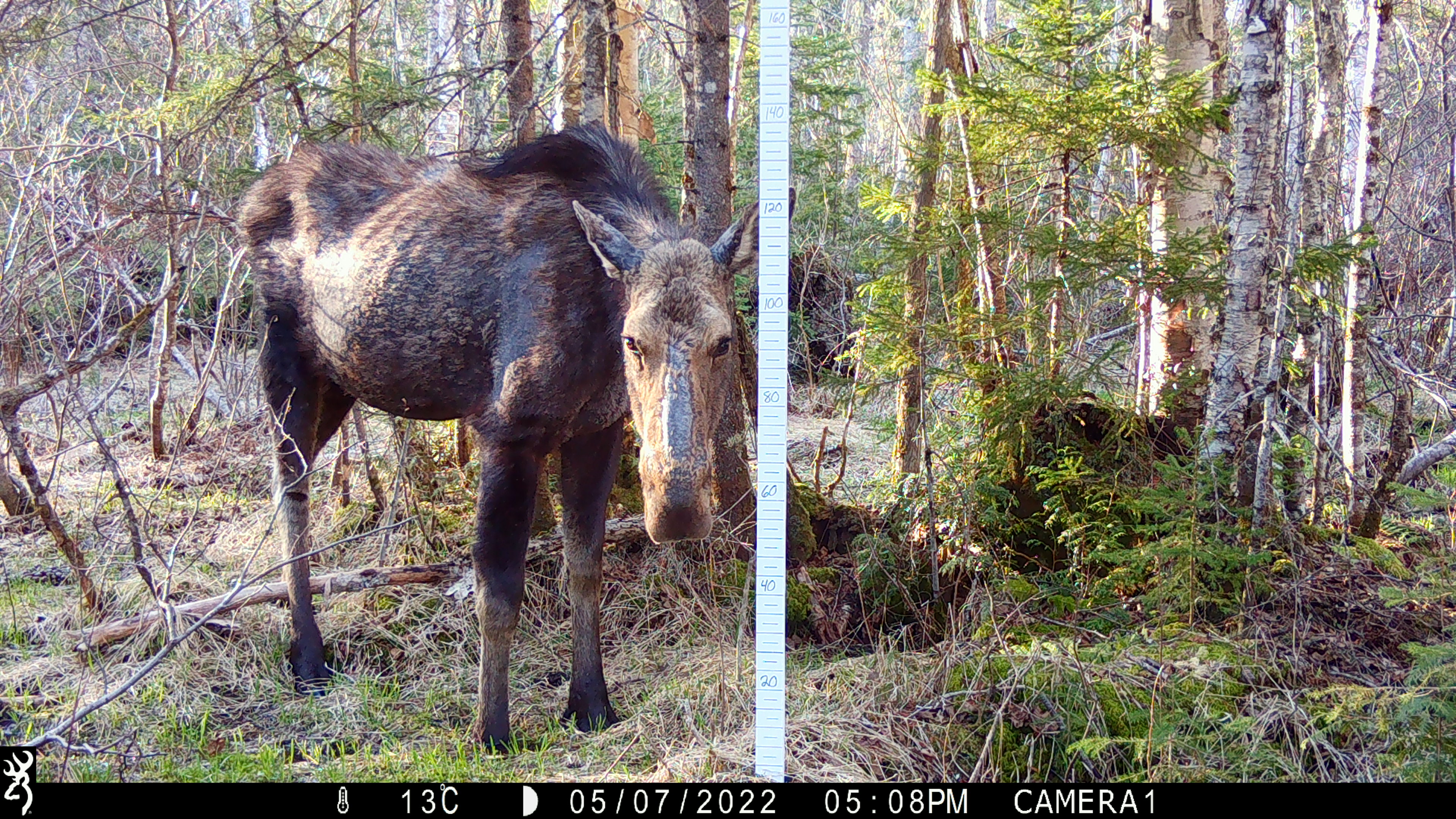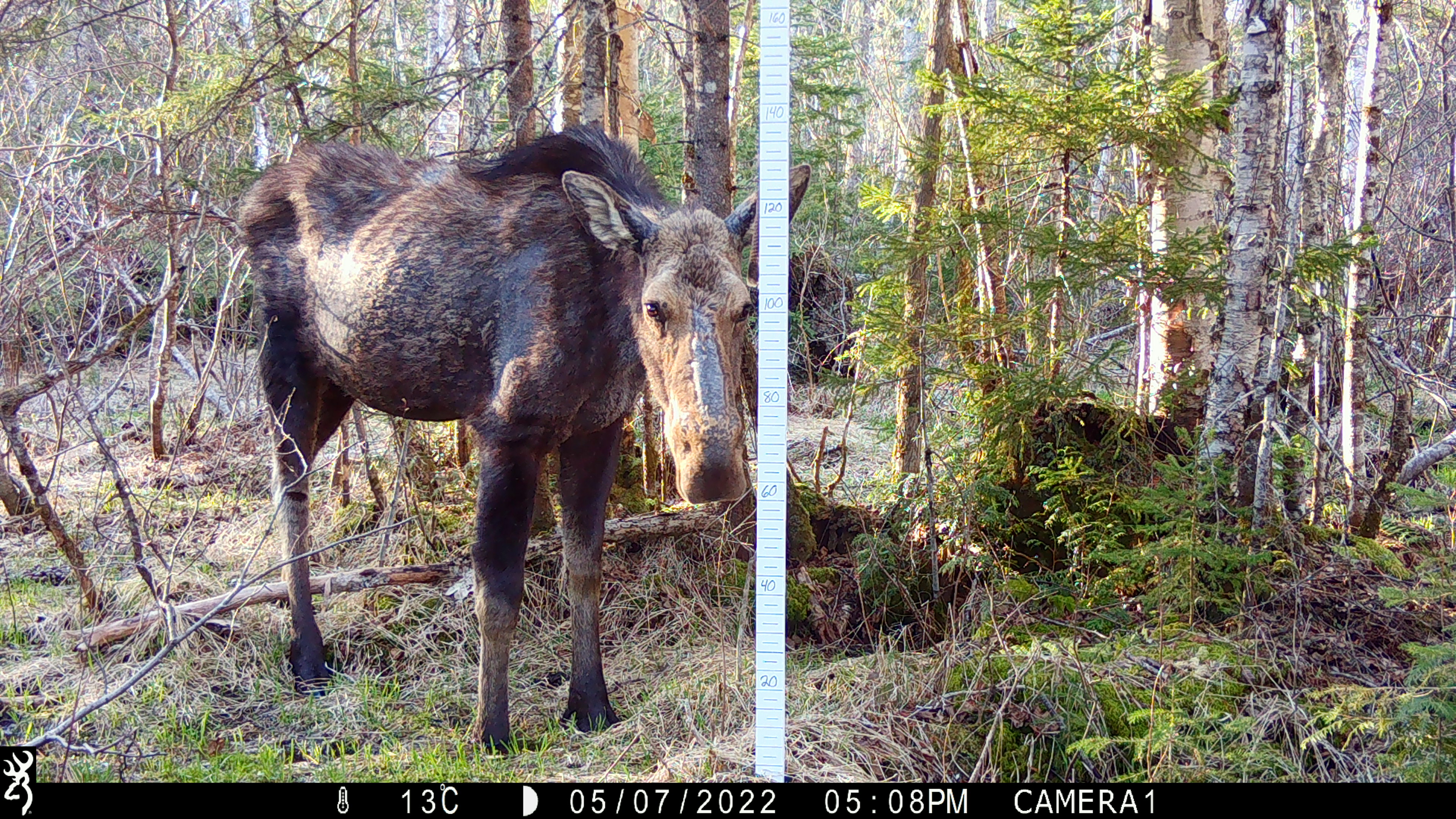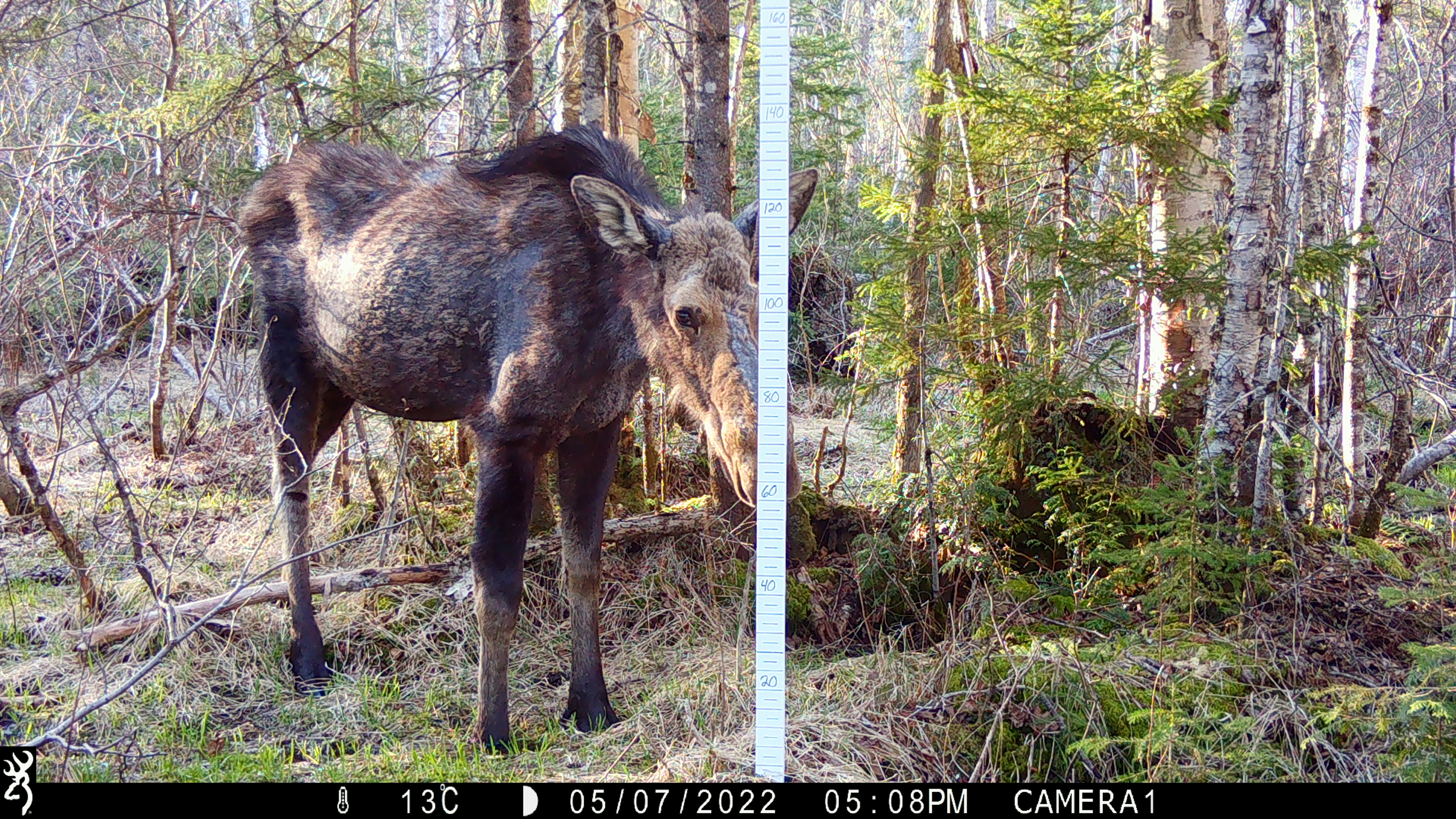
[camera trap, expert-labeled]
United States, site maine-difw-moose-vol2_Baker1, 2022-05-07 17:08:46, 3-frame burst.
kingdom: Animalia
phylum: Chordata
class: Mammalia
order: Artiodactyla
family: Cervidae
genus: Alces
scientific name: Alces alces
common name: moose